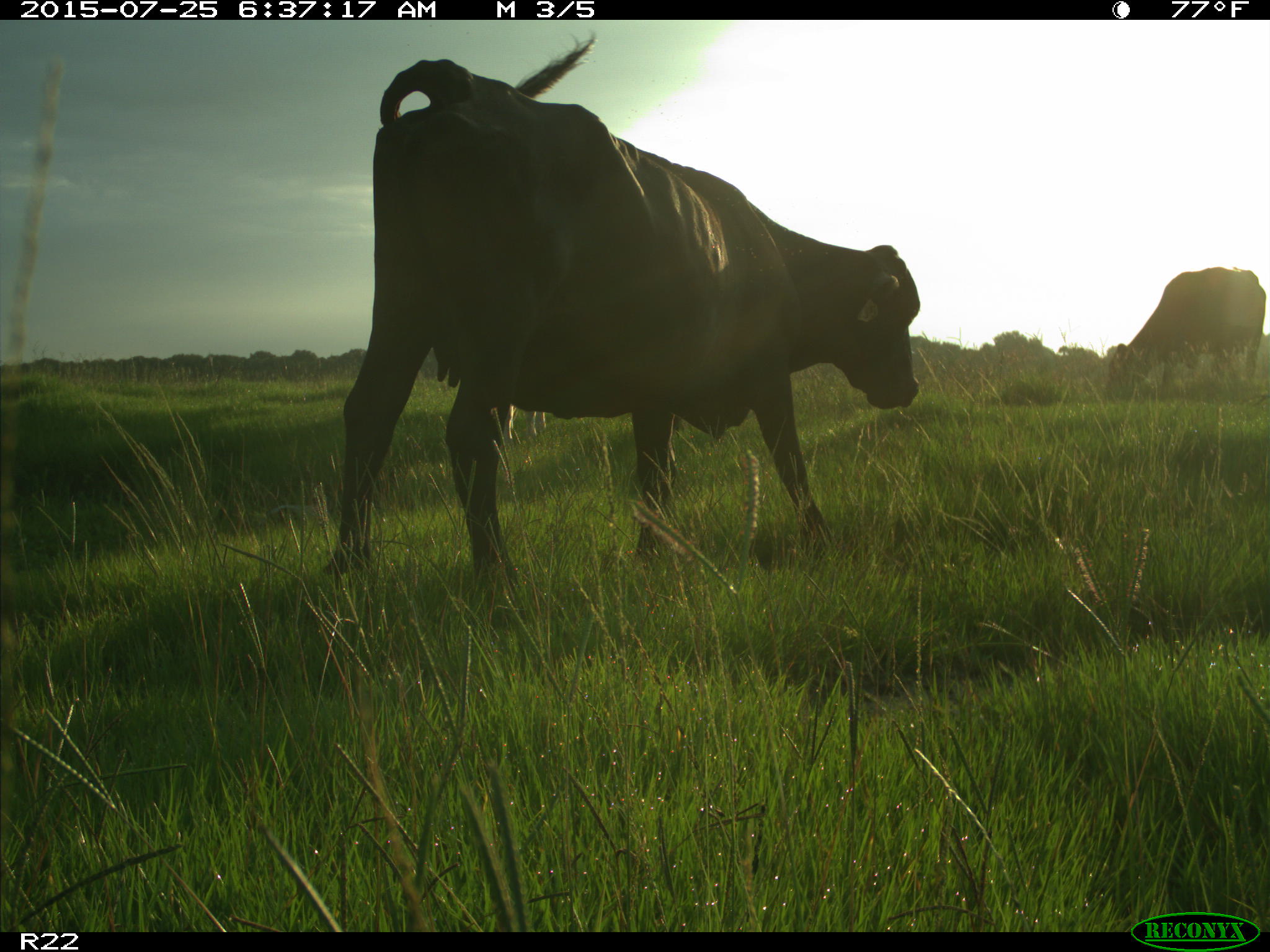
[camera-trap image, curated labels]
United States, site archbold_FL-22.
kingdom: Animalia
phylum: Chordata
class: Mammalia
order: Artiodactyla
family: Bovidae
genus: Bos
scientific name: Bos taurus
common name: domestic cow